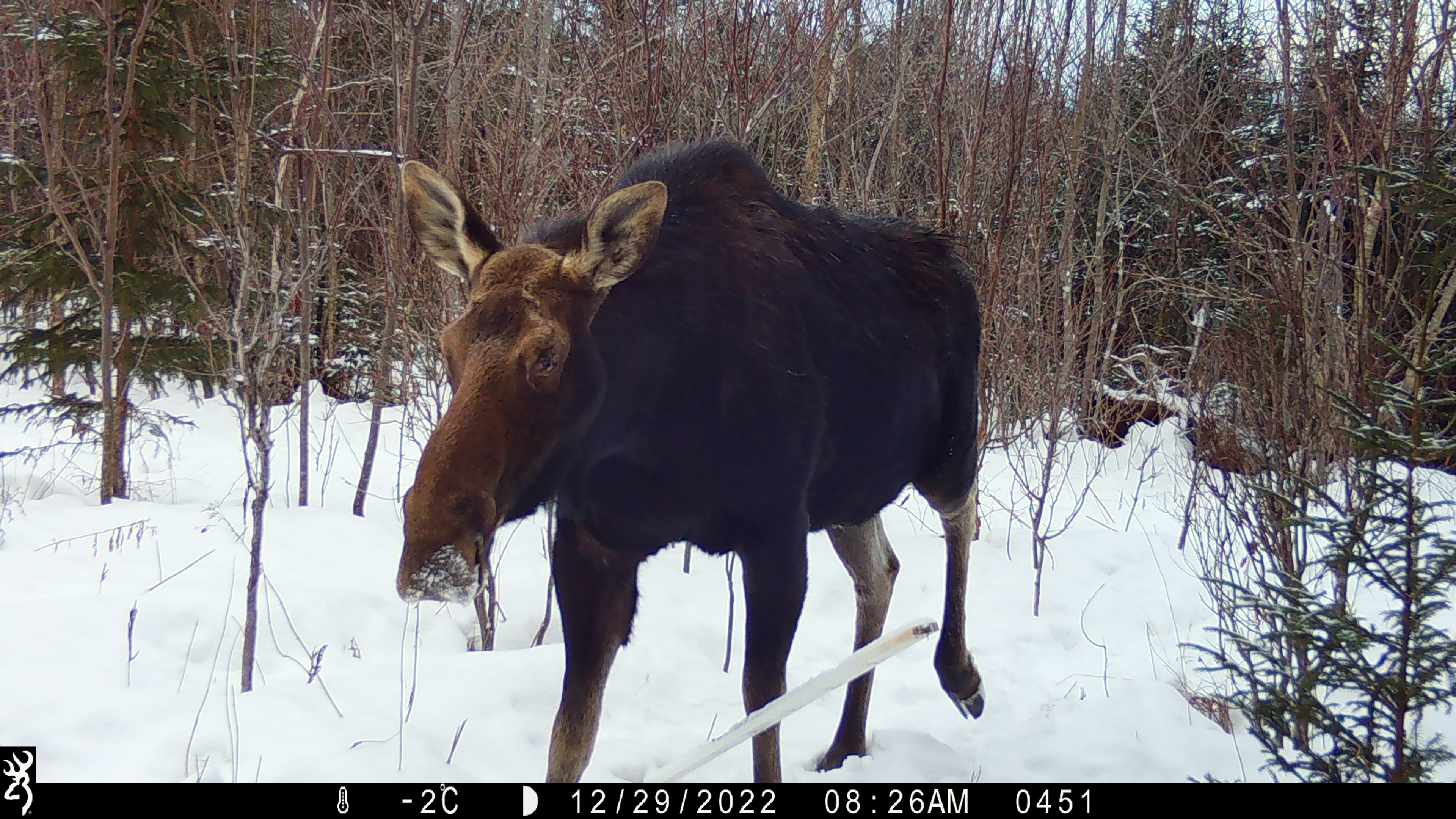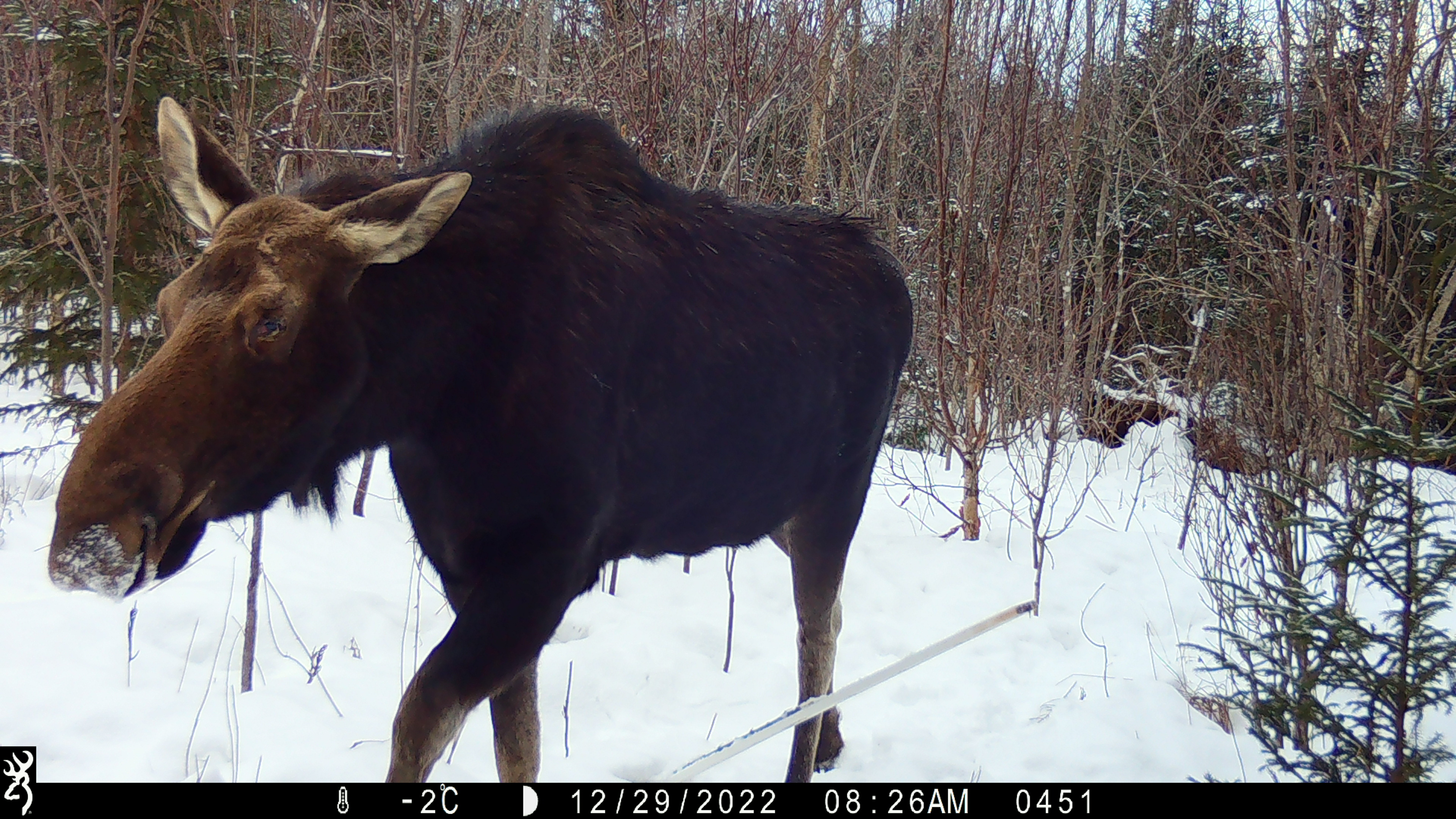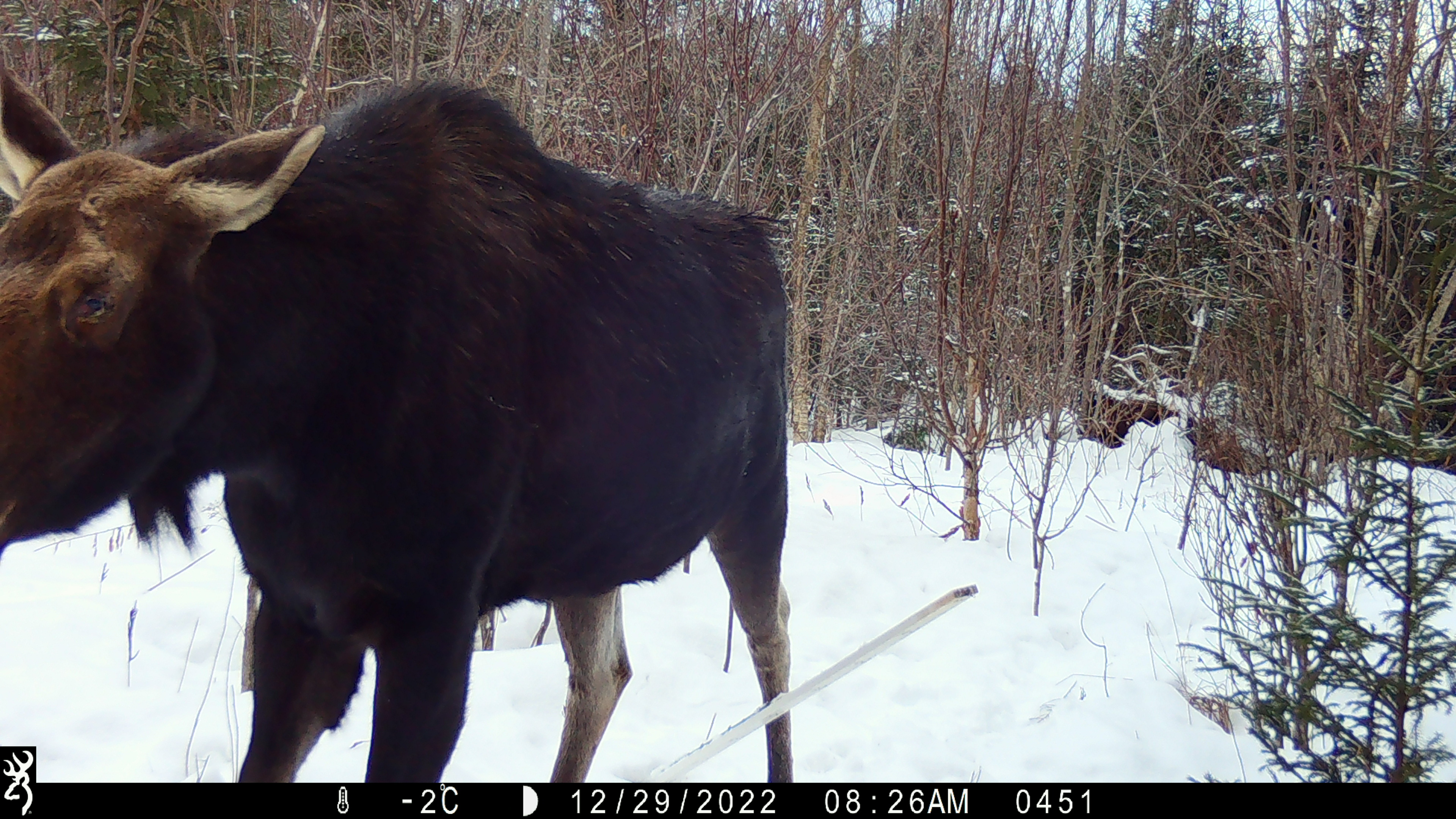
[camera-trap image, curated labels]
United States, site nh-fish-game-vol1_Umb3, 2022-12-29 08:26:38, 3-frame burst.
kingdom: Animalia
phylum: Chordata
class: Mammalia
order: Artiodactyla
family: Cervidae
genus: Alces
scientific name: Alces alces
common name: moose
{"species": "moose (Alces alces)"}